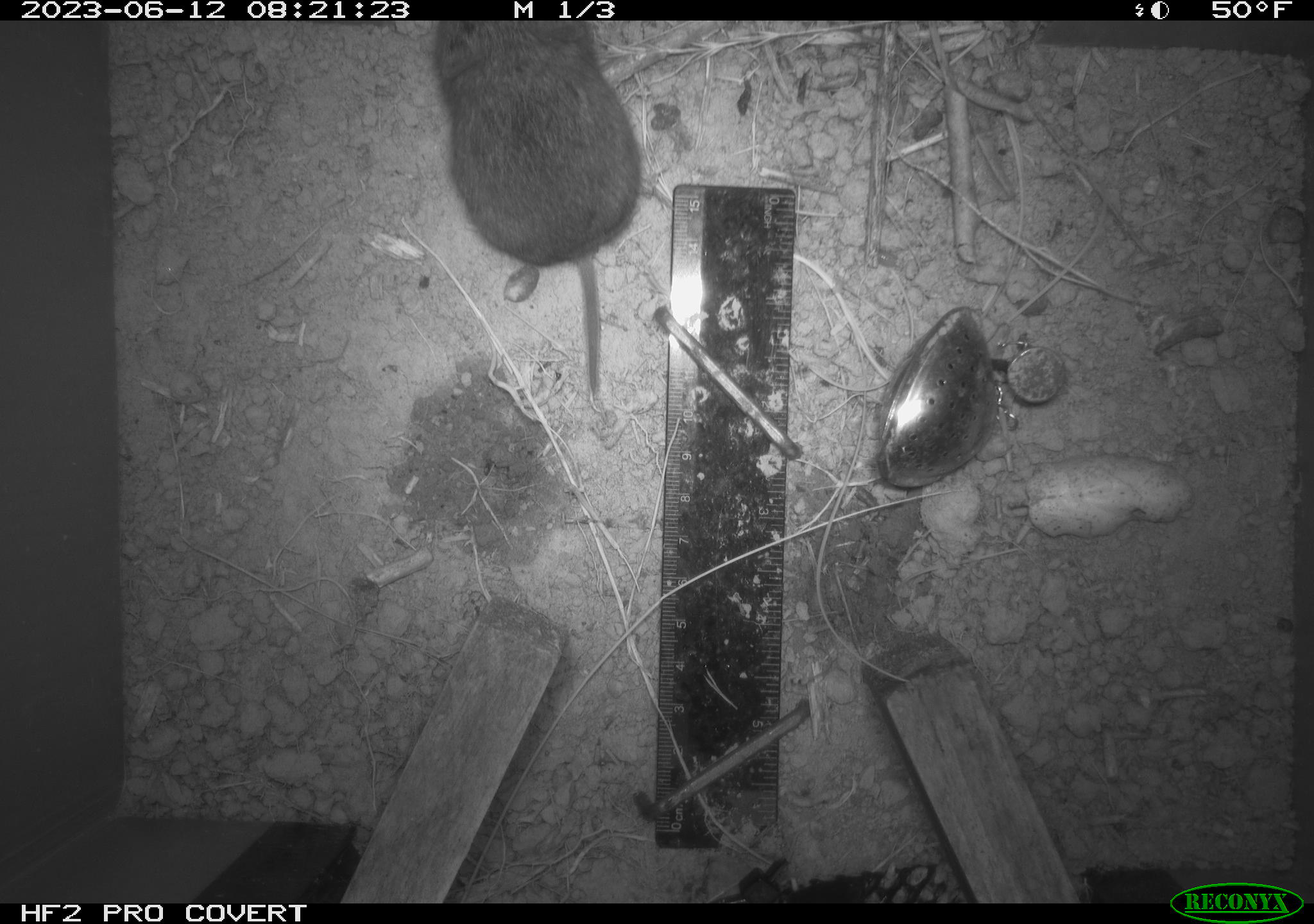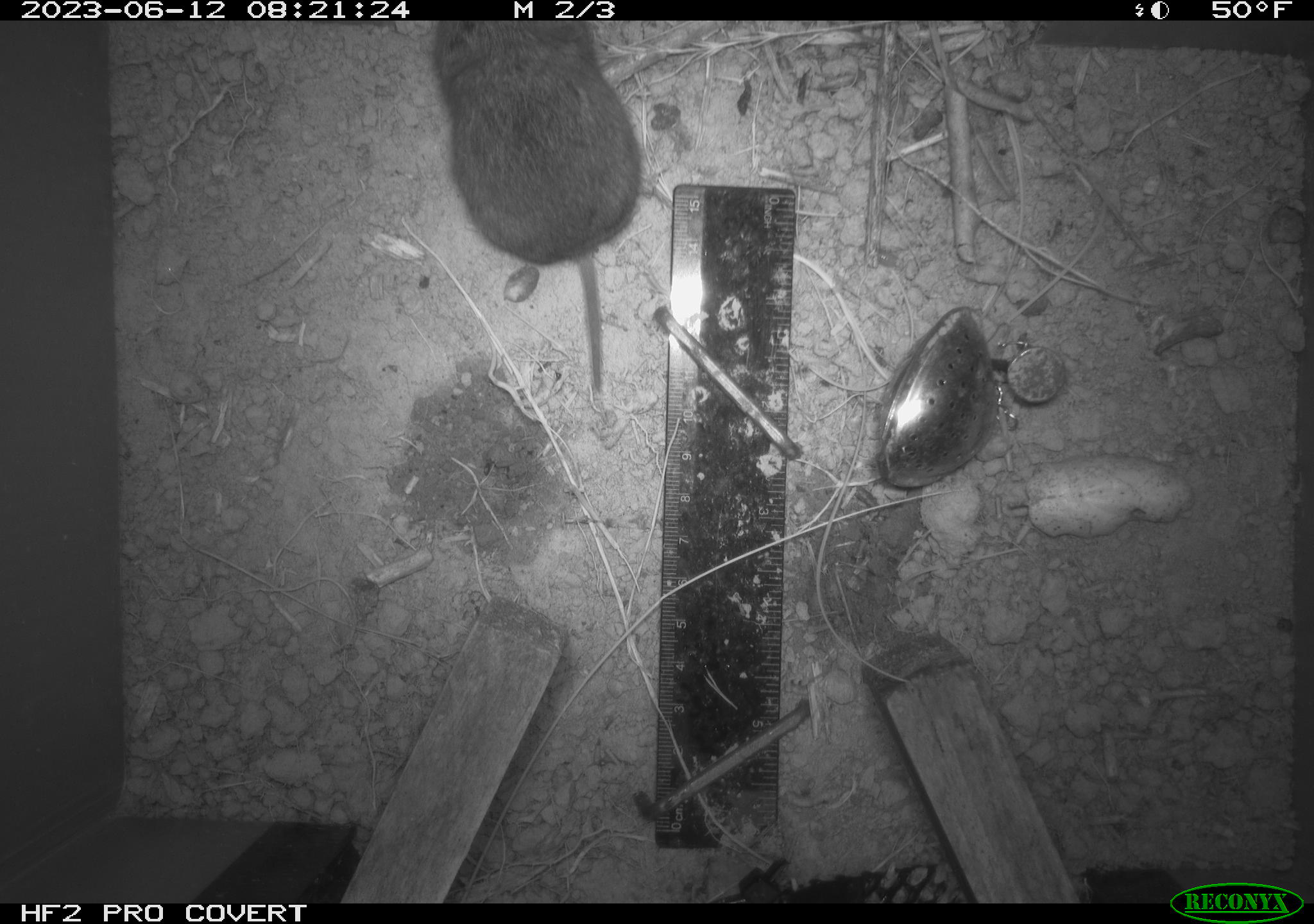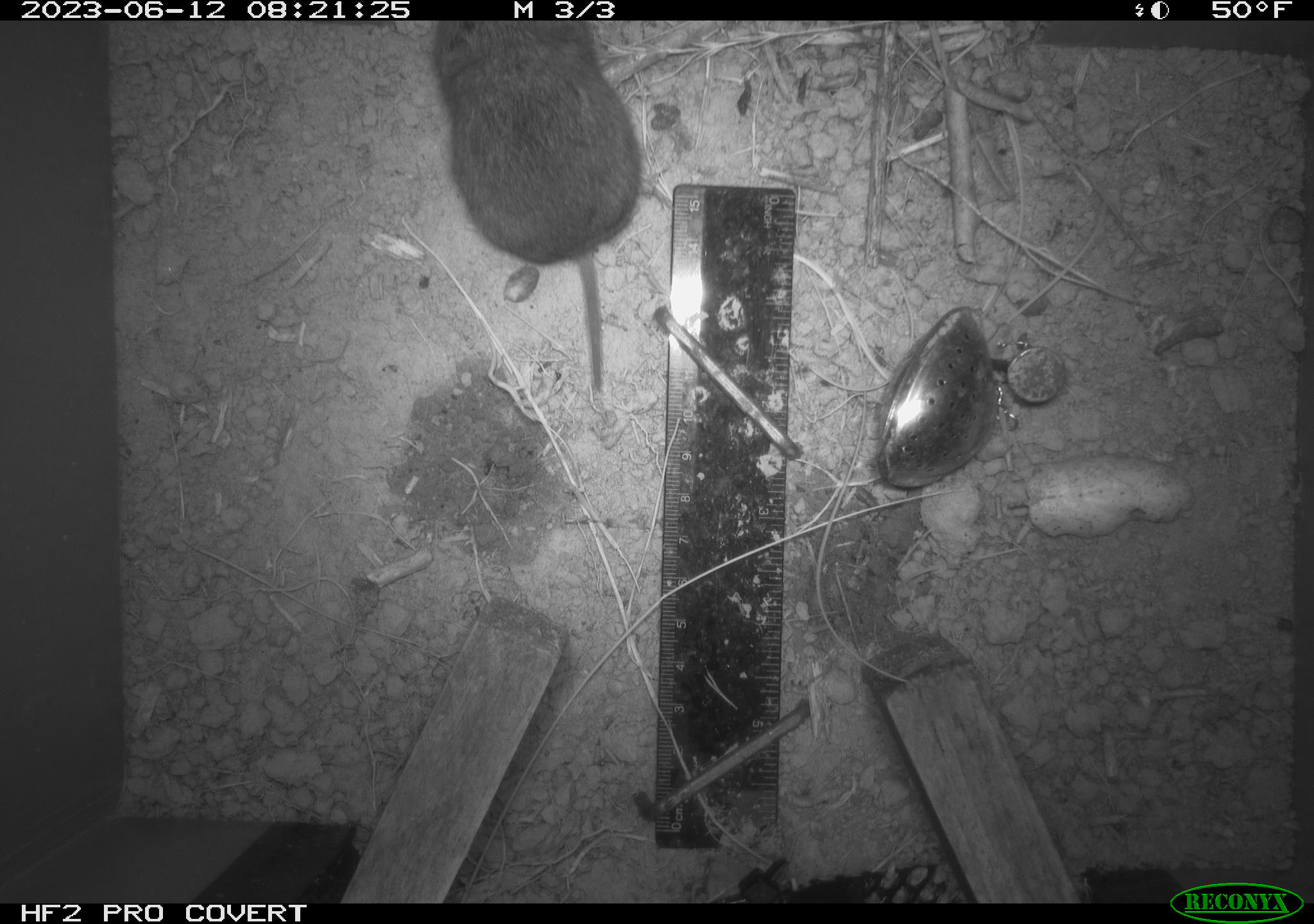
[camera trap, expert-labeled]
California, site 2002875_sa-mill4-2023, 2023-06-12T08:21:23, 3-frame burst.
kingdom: Animalia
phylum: Chordata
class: Mammalia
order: Rodentia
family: Cricetidae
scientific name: Arvicolinae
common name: voles, lemmings, and muskrats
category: arvicolinae subfamily